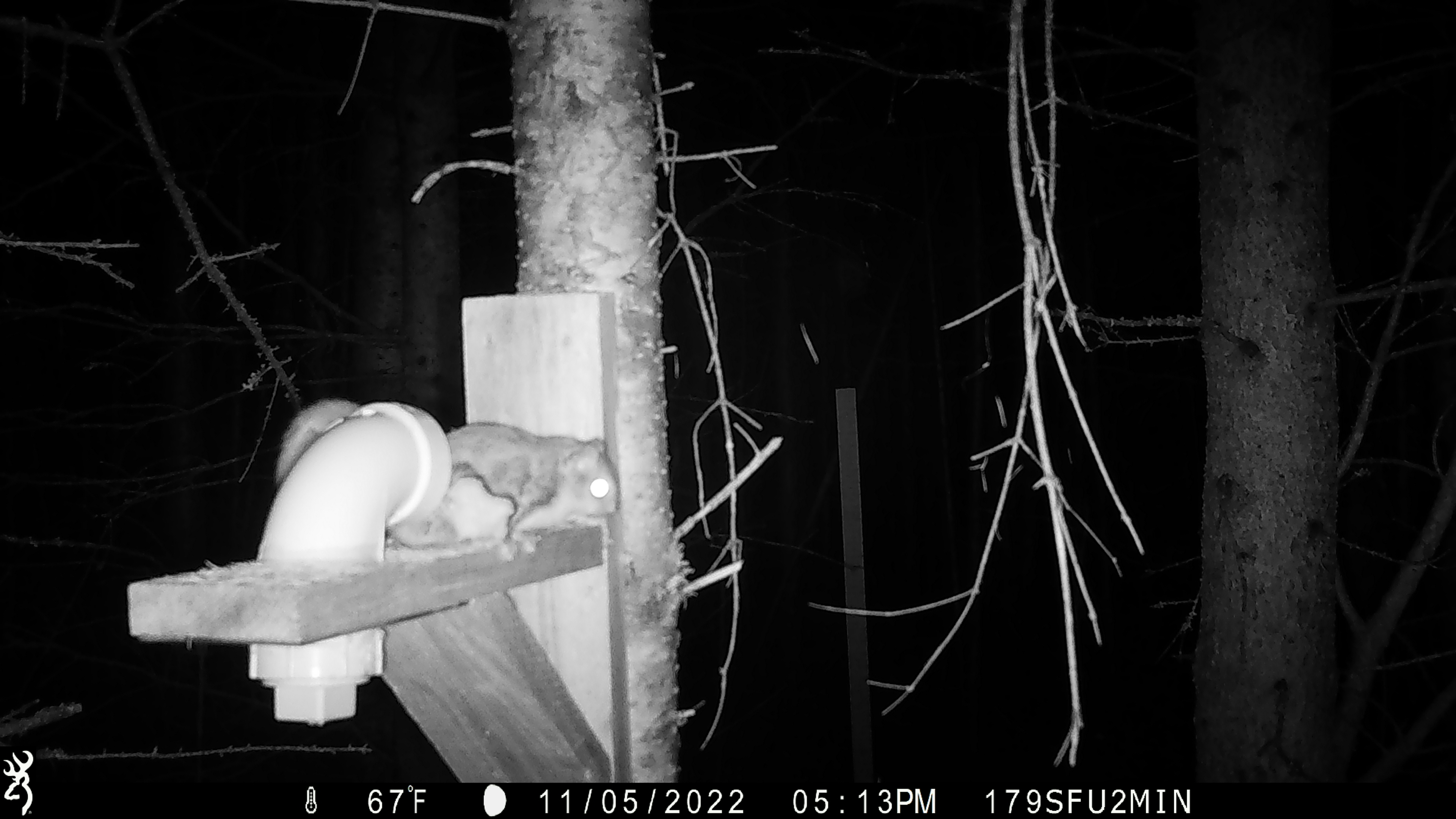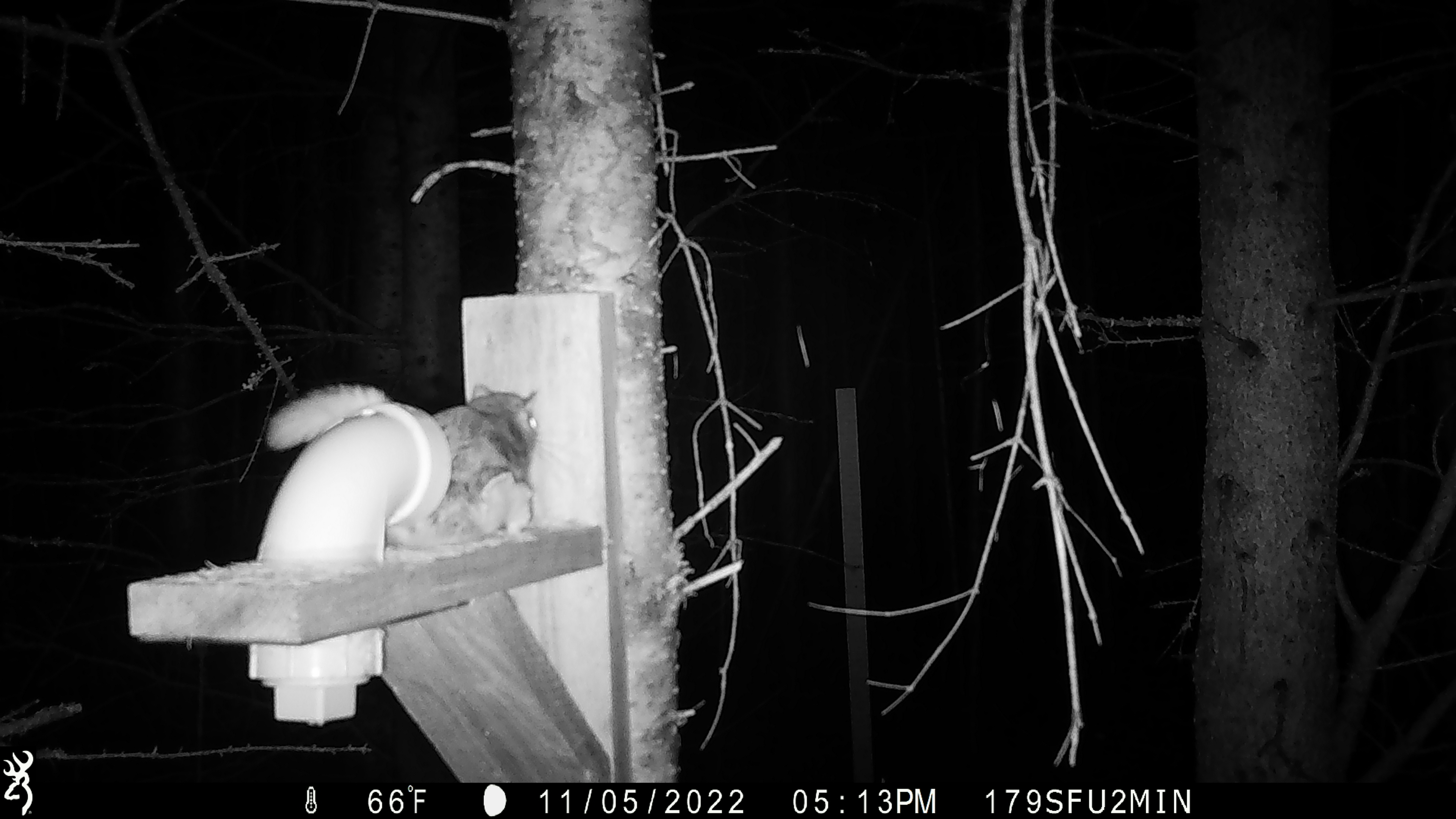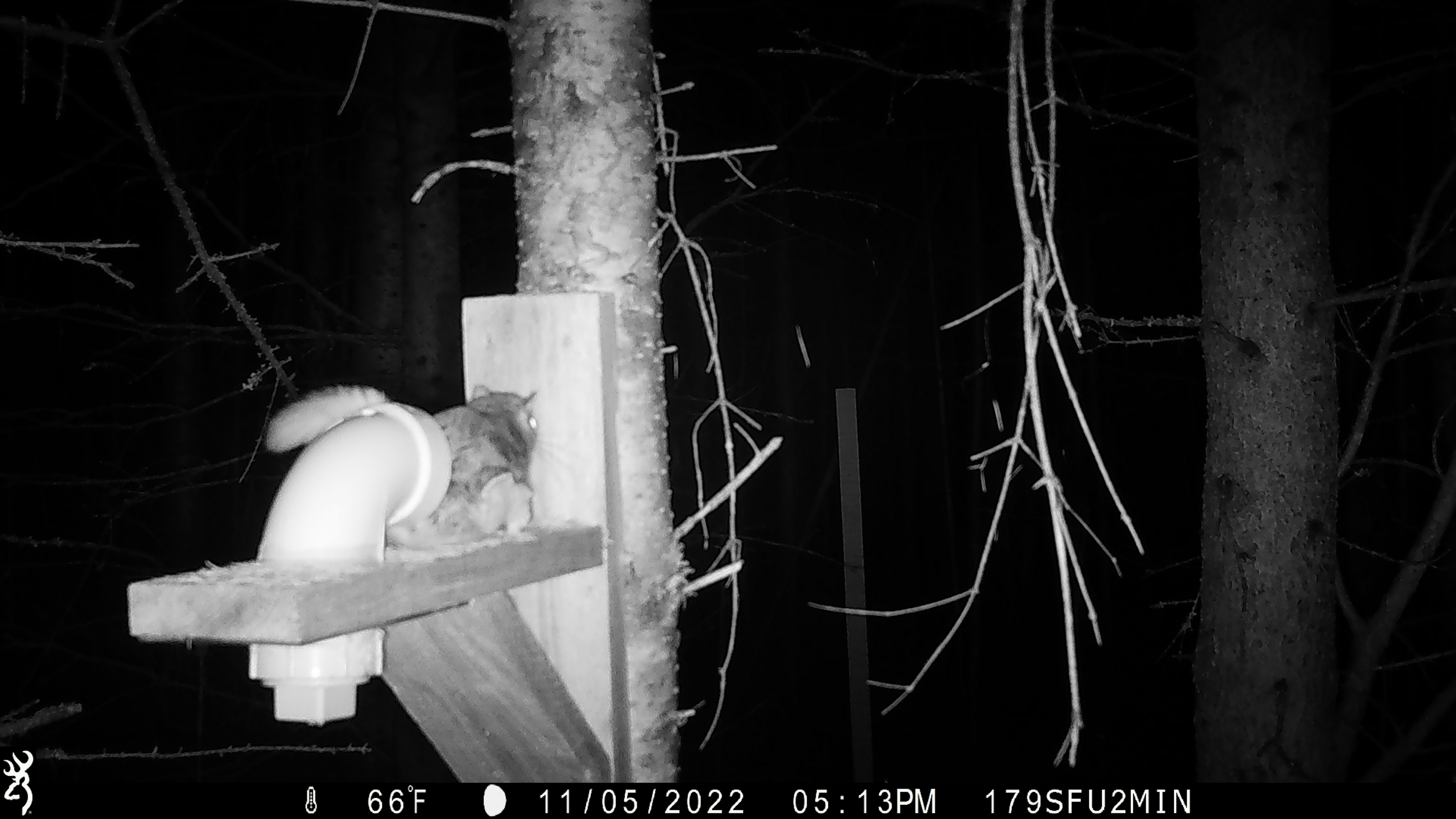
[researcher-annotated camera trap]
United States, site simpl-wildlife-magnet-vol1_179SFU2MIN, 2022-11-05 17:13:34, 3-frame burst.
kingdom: Animalia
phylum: Chordata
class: Mammalia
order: Rodentia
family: Sciuridae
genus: Glaucomys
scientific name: Glaucomys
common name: flying squirrel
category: flying squirrel sp.